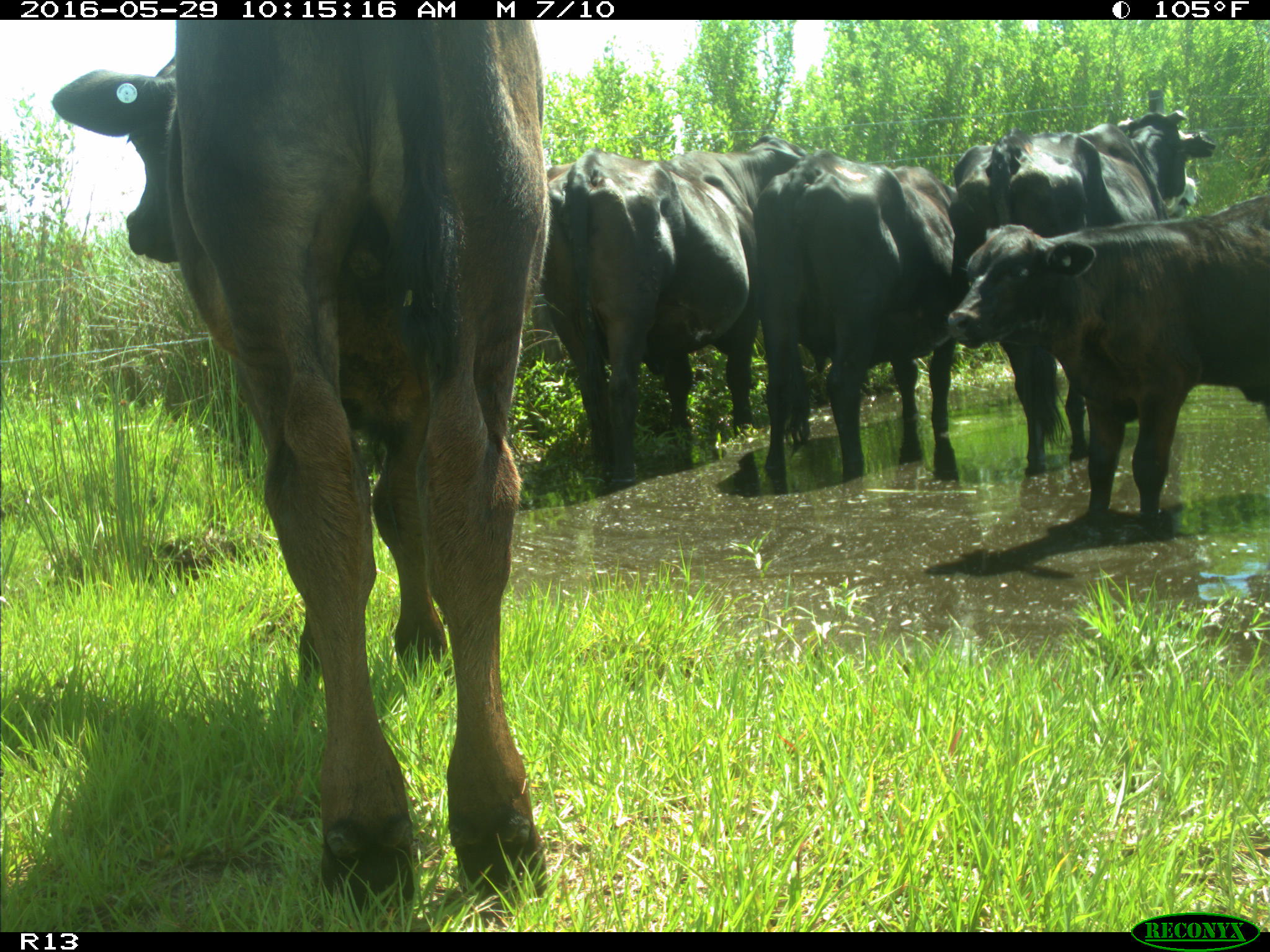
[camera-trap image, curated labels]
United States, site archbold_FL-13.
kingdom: Animalia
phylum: Chordata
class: Mammalia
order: Artiodactyla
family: Bovidae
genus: Bos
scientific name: Bos taurus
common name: domestic cow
Bos taurus (domestic cow).